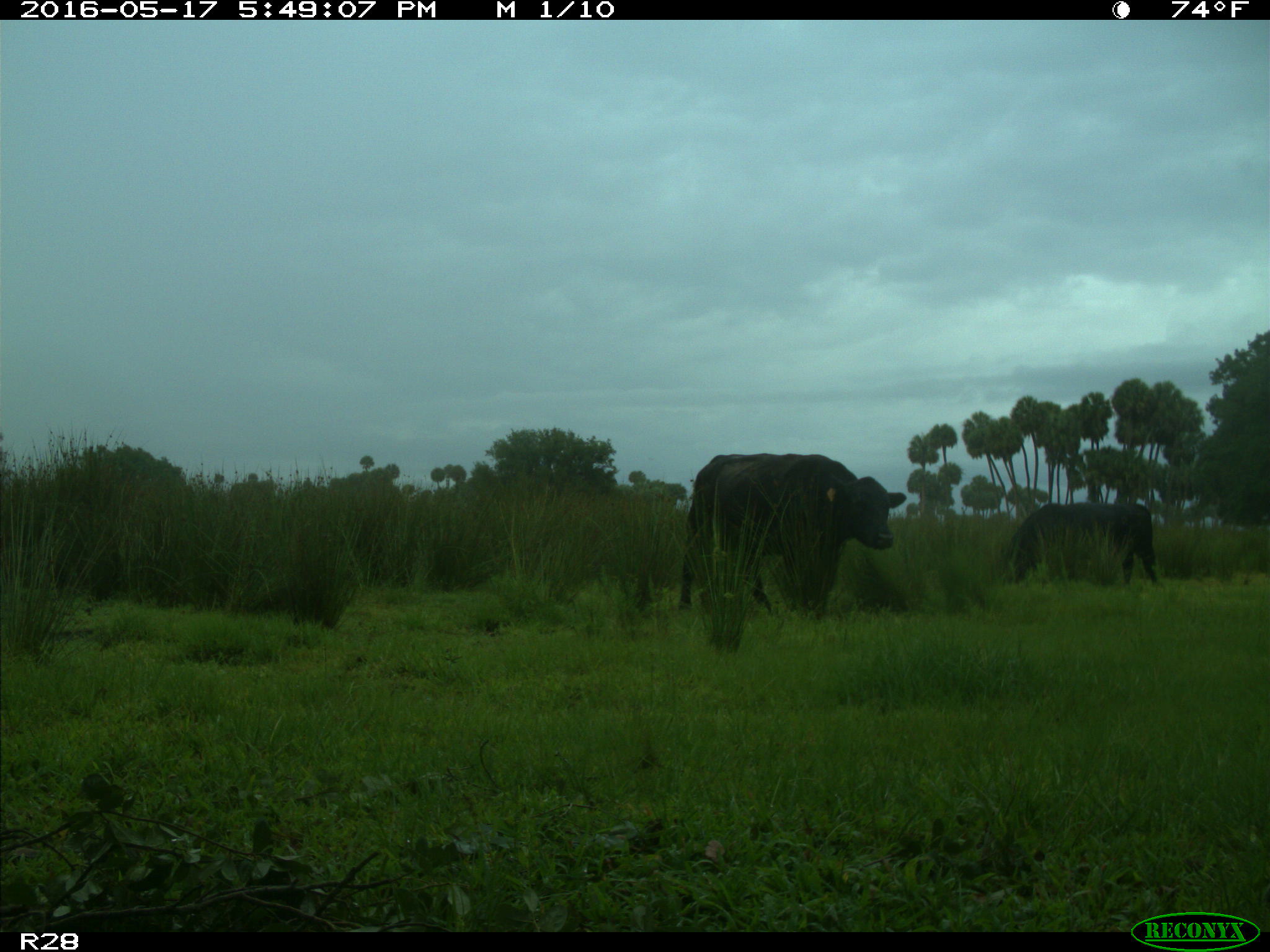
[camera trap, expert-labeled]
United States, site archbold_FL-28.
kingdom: Animalia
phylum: Chordata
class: Mammalia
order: Artiodactyla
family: Bovidae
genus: Bos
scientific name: Bos taurus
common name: domestic cow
Bos taurus (domestic cow).